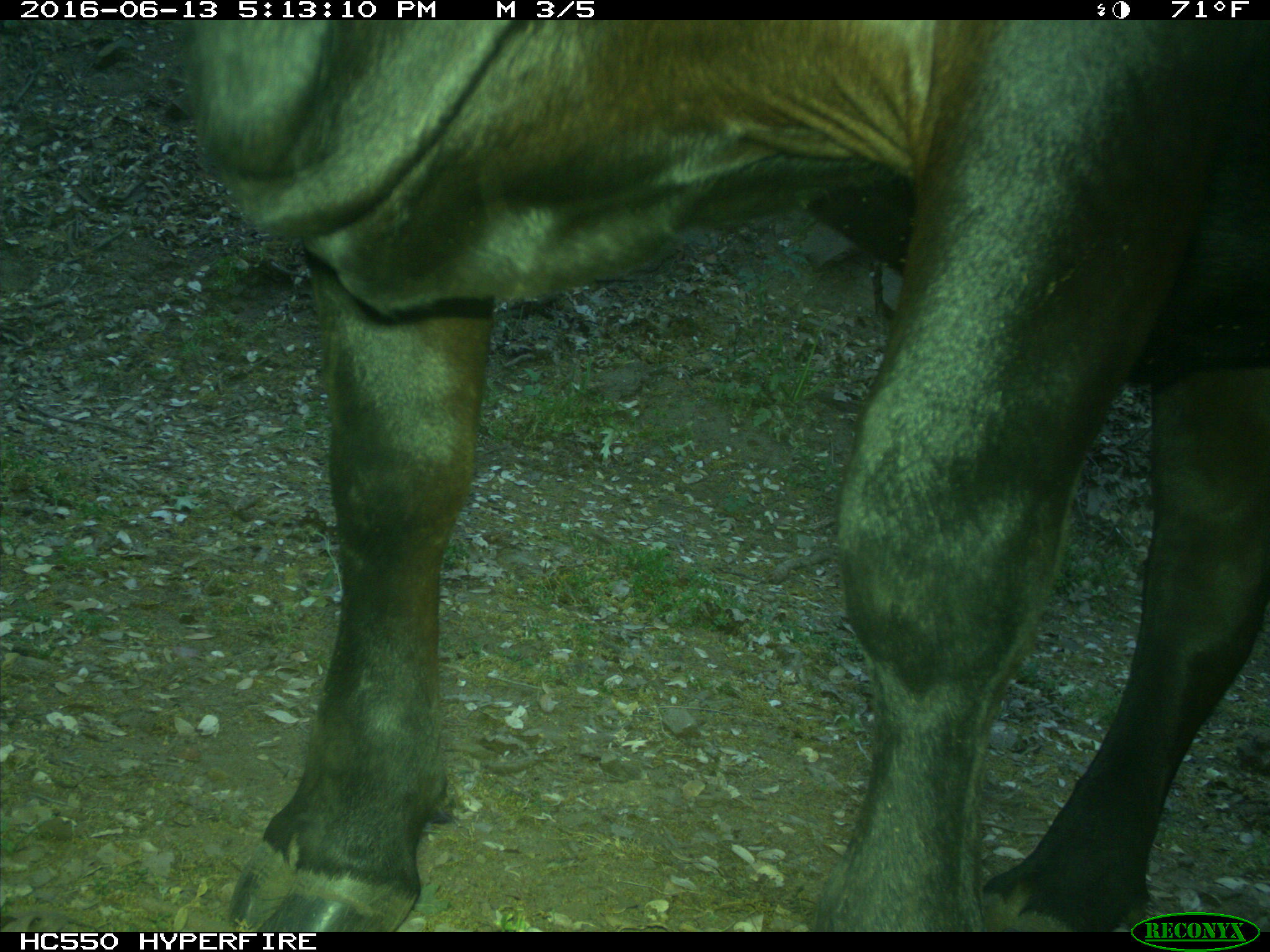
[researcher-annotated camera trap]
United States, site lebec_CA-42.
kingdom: Animalia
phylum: Chordata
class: Mammalia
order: Artiodactyla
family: Bovidae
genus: Bos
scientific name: Bos taurus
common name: domestic cow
Bos taurus (domestic cow).